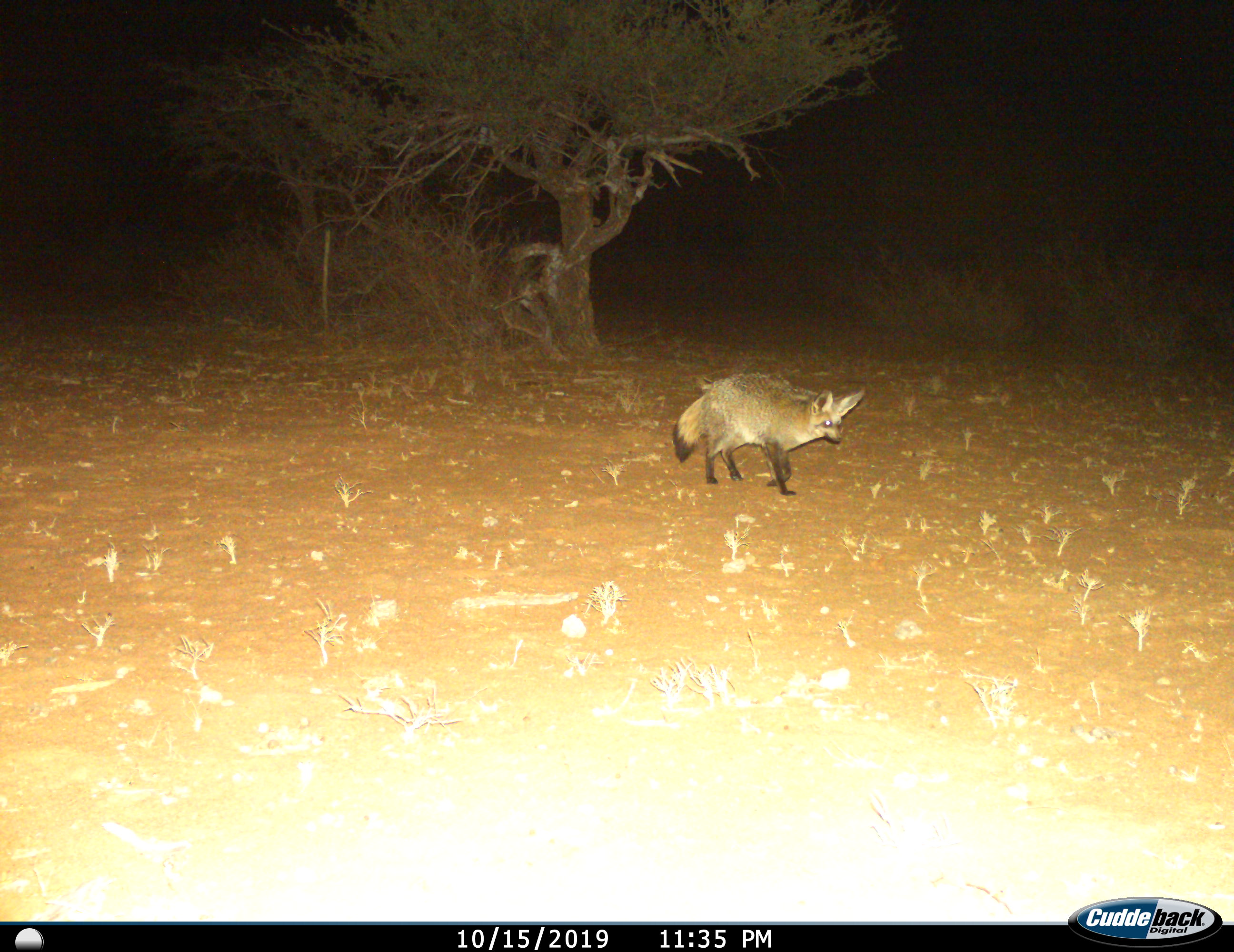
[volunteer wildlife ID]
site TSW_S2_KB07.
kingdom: Animalia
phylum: Chordata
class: Mammalia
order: Carnivora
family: Canidae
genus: Otocyon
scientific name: Otocyon megalotis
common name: bat-eared fox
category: foxbateared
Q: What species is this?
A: Foxbateared (bat-eared fox) (Otocyon megalotis).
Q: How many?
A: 1.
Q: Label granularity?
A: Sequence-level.